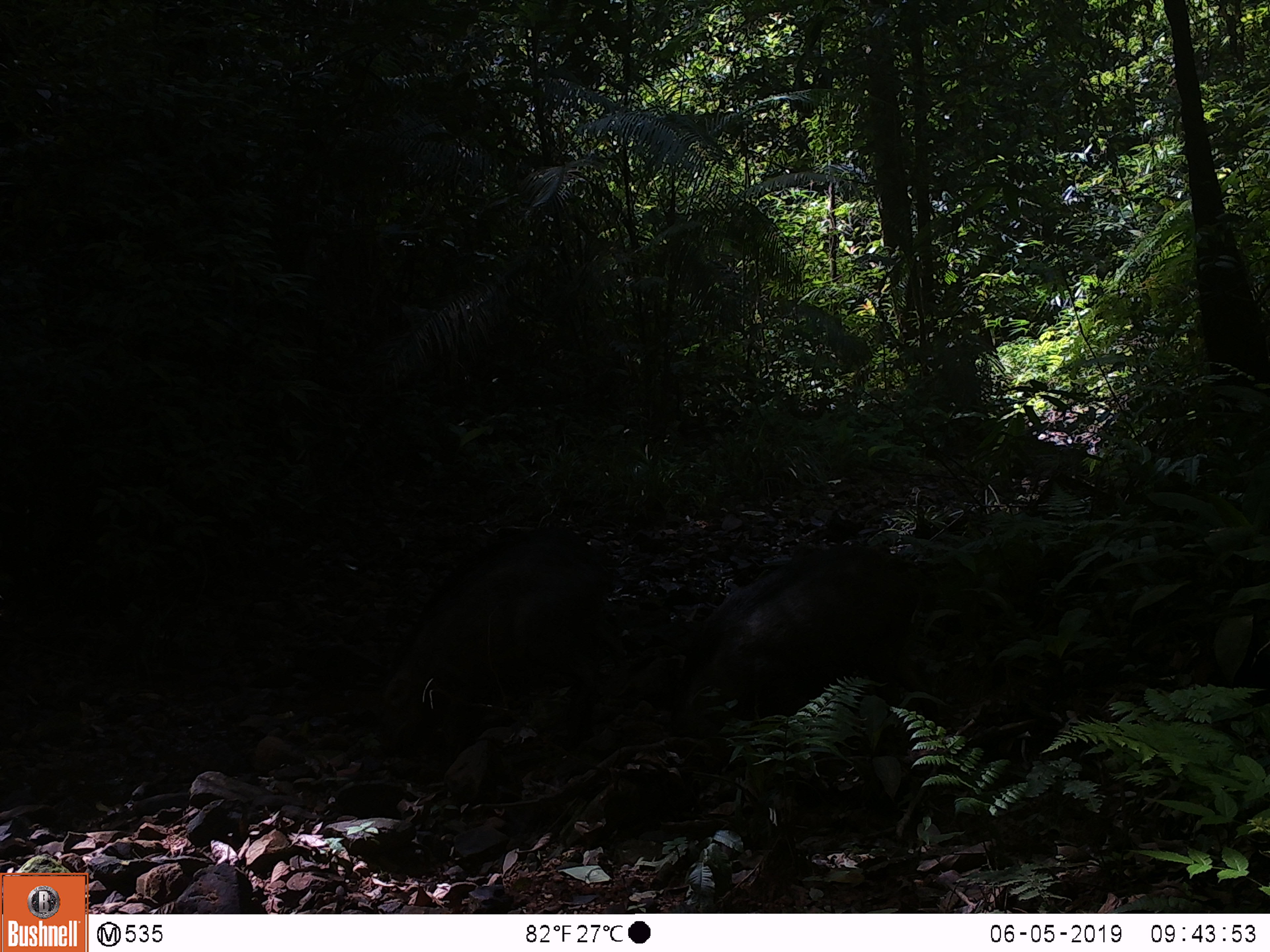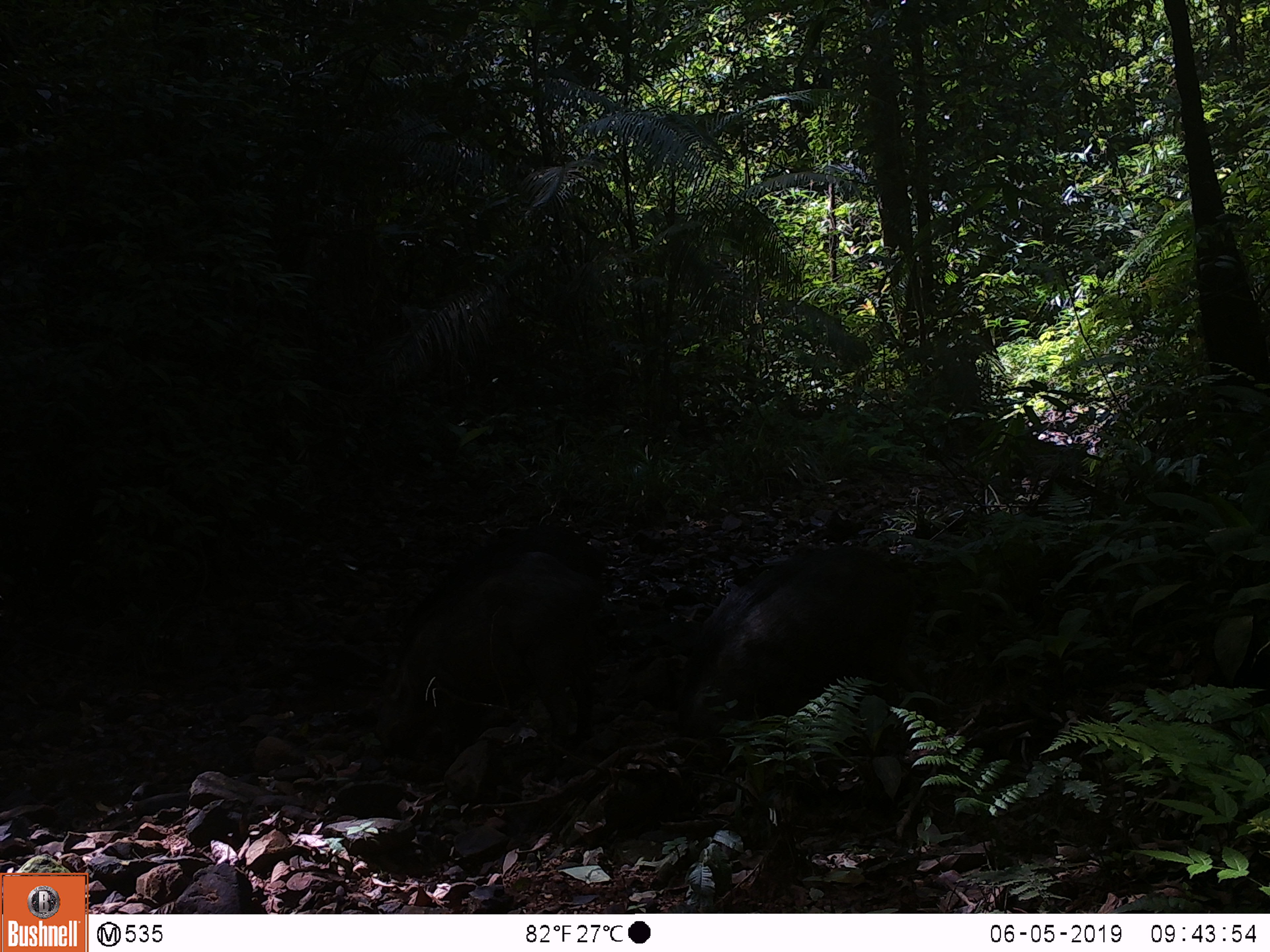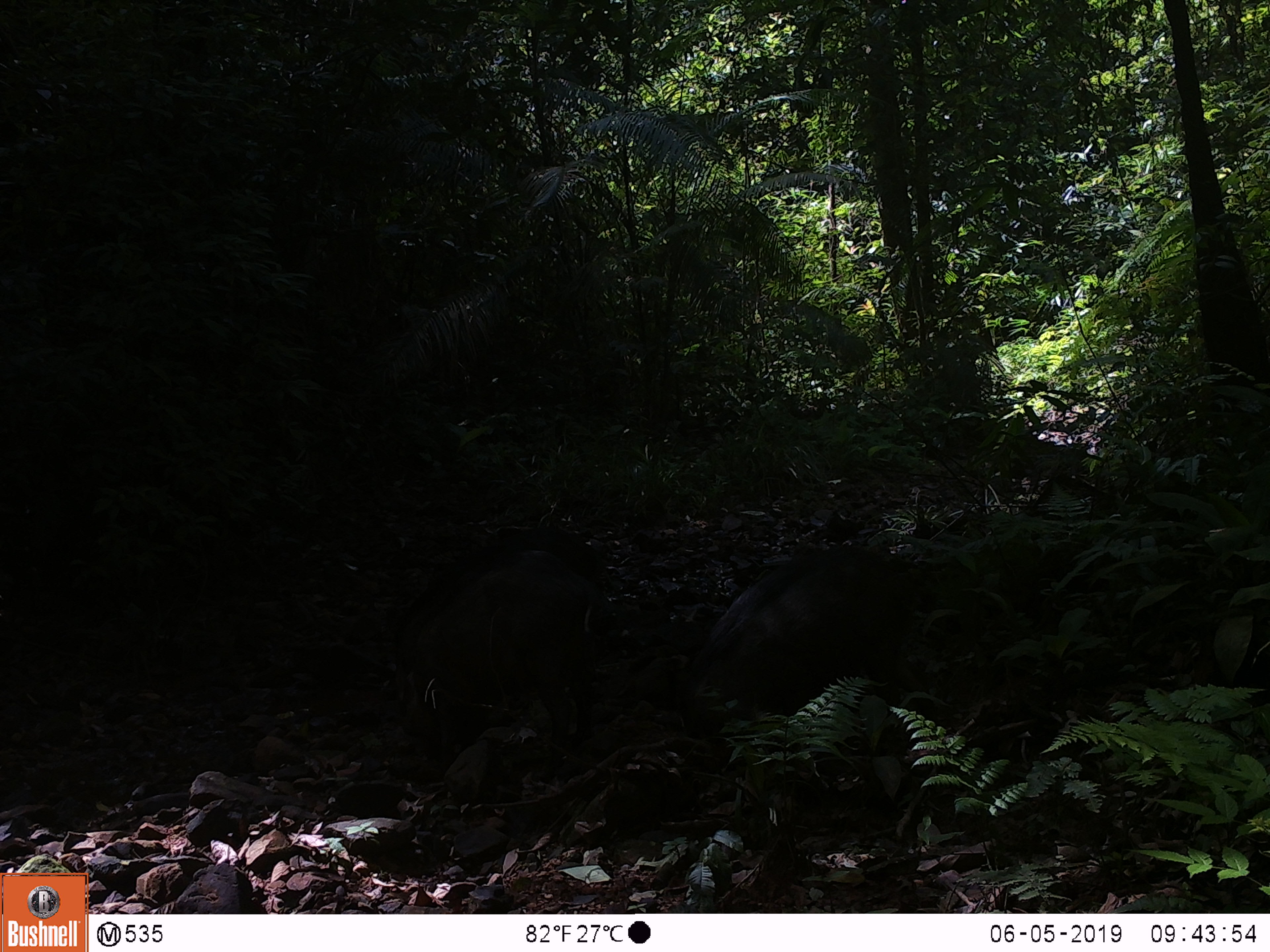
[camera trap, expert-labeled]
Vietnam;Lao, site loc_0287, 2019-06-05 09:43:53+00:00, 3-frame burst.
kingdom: Animalia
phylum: Chordata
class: Mammalia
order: Artiodactyla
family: Suidae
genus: Sus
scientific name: Sus scrofa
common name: eurasian wild pig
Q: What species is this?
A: Eurasian wild pig (Sus scrofa).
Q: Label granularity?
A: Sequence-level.